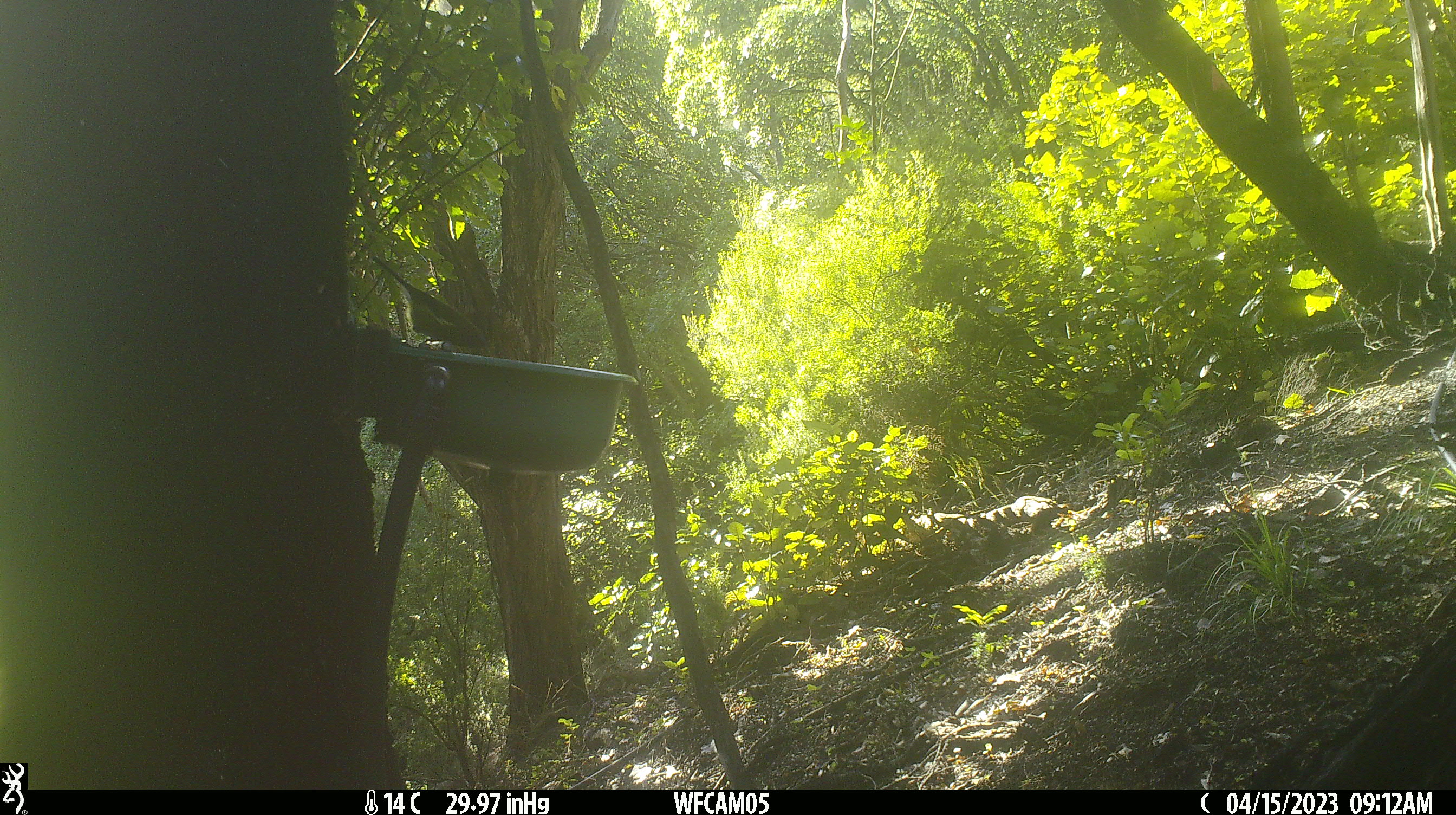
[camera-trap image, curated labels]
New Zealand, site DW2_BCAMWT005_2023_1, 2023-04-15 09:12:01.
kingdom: Animalia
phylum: Chordata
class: Aves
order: Passeriformes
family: Meliphagidae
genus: Anthornis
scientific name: Anthornis melanura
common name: new zealand bellbird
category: bellbird